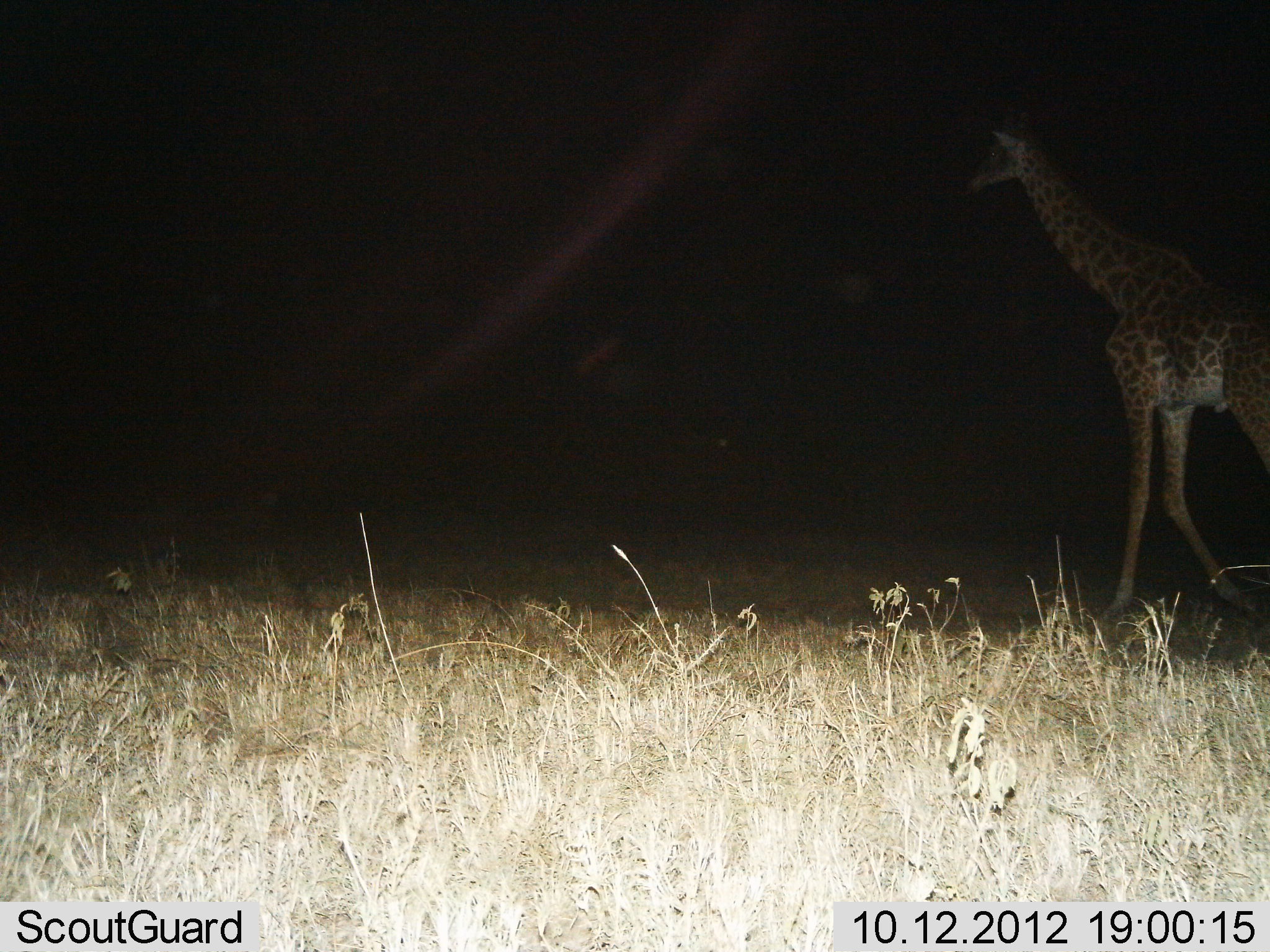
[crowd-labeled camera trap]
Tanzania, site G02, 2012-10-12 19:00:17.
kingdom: Animalia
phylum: Chordata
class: Mammalia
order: Artiodactyla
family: Giraffidae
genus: Giraffa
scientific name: Giraffa camelopardalis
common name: giraffe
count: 1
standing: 0%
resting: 0%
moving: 100%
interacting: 0%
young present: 0%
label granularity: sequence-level